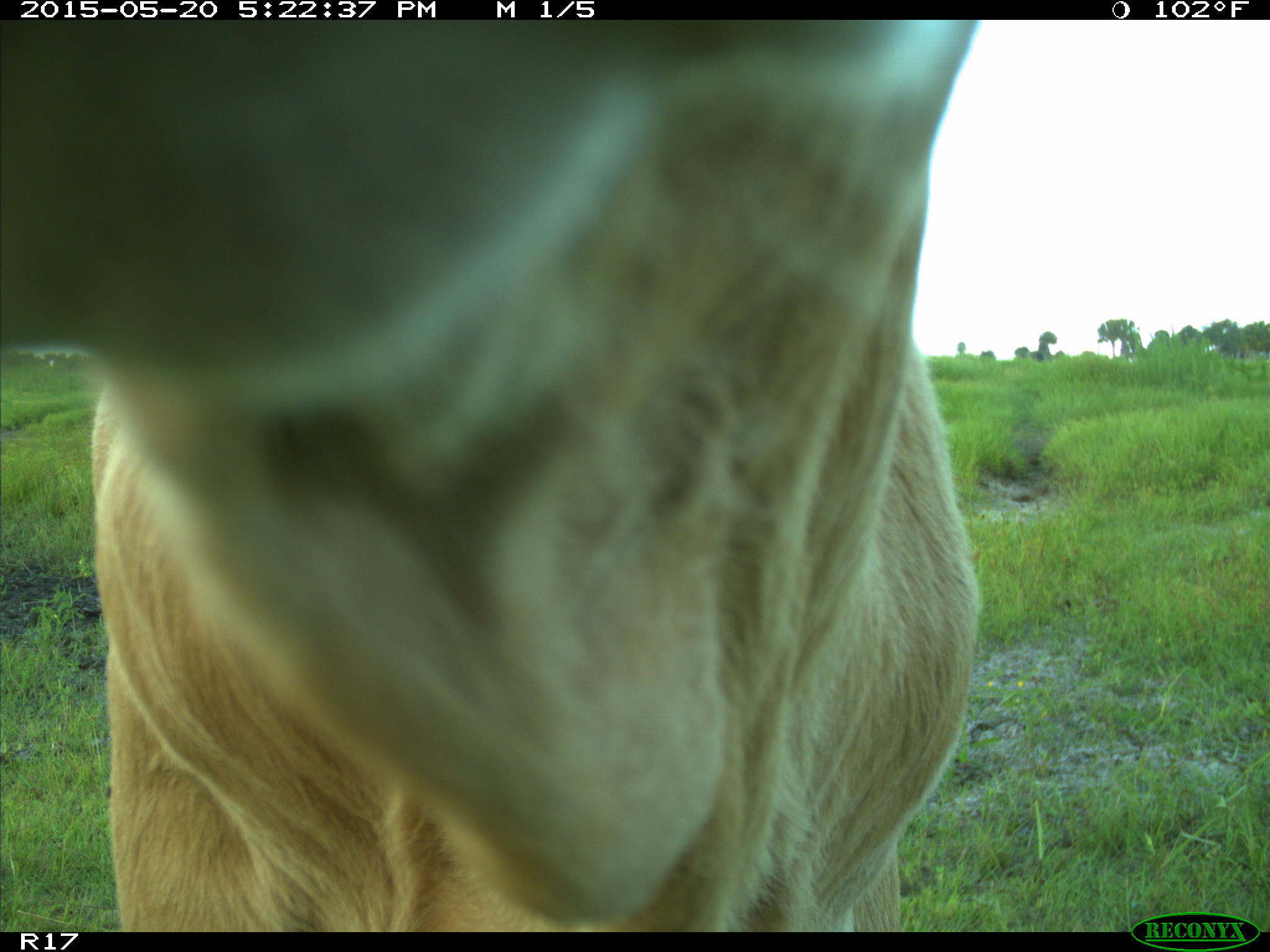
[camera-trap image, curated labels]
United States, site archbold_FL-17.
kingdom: Animalia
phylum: Chordata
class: Mammalia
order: Artiodactyla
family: Bovidae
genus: Bos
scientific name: Bos taurus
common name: domestic cow